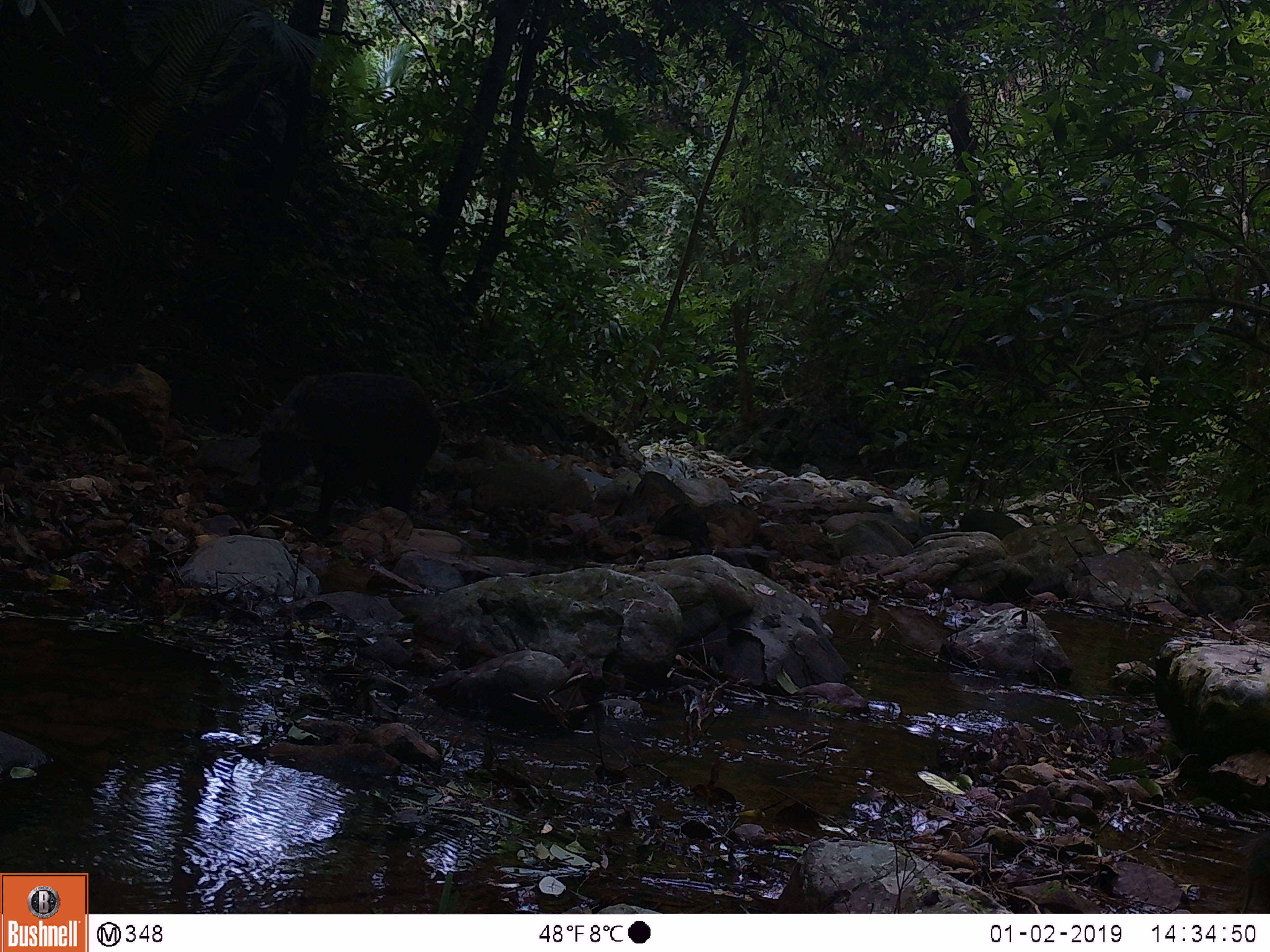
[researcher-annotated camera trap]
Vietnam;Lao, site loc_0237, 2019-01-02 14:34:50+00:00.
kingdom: Animalia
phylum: Chordata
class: Mammalia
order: Artiodactyla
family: Suidae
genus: Sus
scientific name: Sus scrofa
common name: eurasian wild pig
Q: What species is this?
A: Eurasian wild pig (Sus scrofa).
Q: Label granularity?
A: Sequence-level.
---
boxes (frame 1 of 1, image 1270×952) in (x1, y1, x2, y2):
eurasian wild pig: (255, 370, 442, 527)